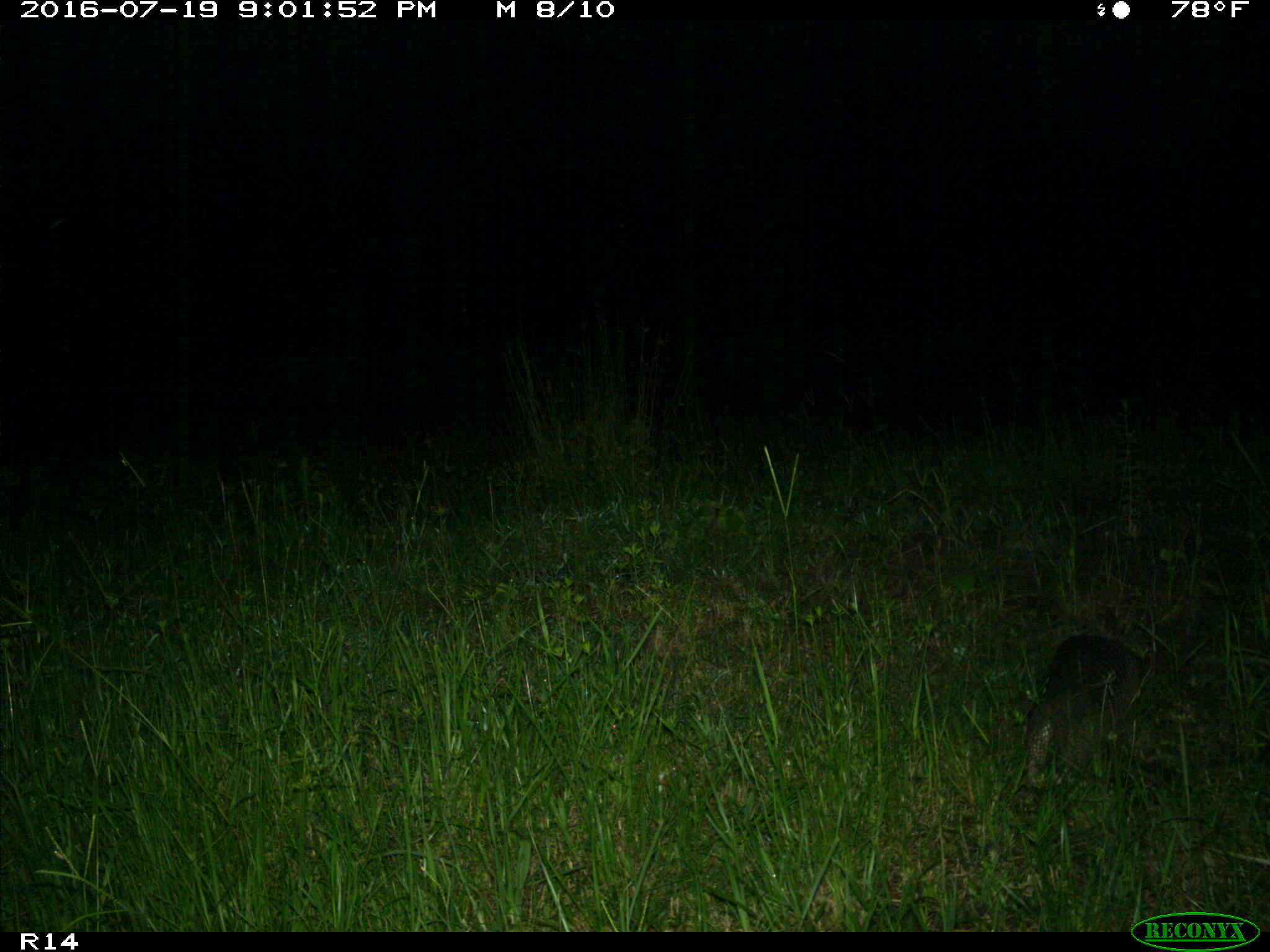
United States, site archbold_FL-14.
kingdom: Animalia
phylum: Chordata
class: Mammalia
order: Cingulata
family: Dasypodidae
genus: Dasypus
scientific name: Dasypus novemcinctus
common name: nine-banded armadillo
Dasypus novemcinctus (nine-banded armadillo).